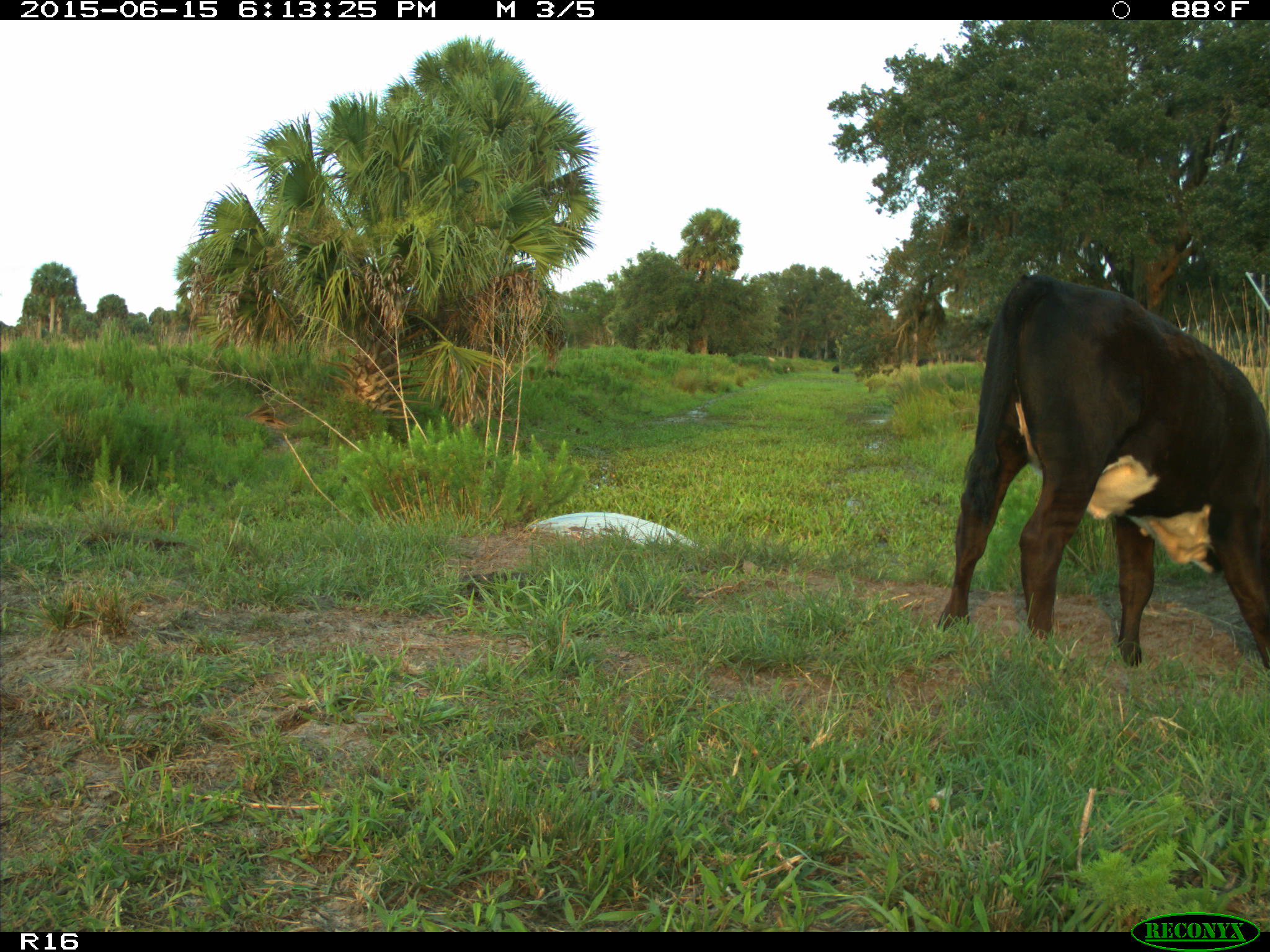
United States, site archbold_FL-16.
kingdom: Animalia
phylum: Chordata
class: Mammalia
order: Artiodactyla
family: Bovidae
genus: Bos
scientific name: Bos taurus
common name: domestic cow